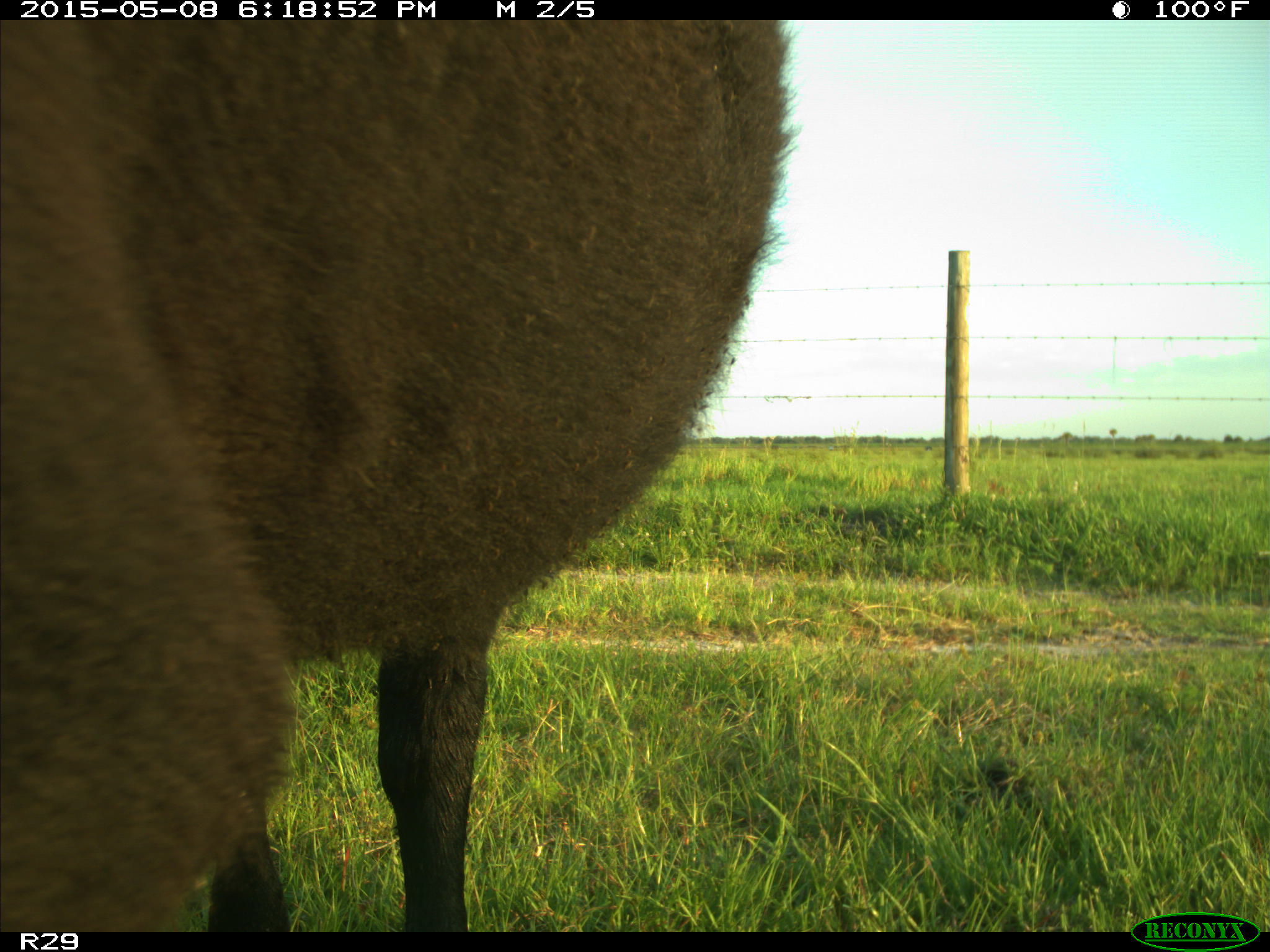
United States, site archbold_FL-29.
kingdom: Animalia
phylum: Chordata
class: Mammalia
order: Artiodactyla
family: Bovidae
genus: Bos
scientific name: Bos taurus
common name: domestic cow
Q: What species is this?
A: Bos taurus (domestic cow).